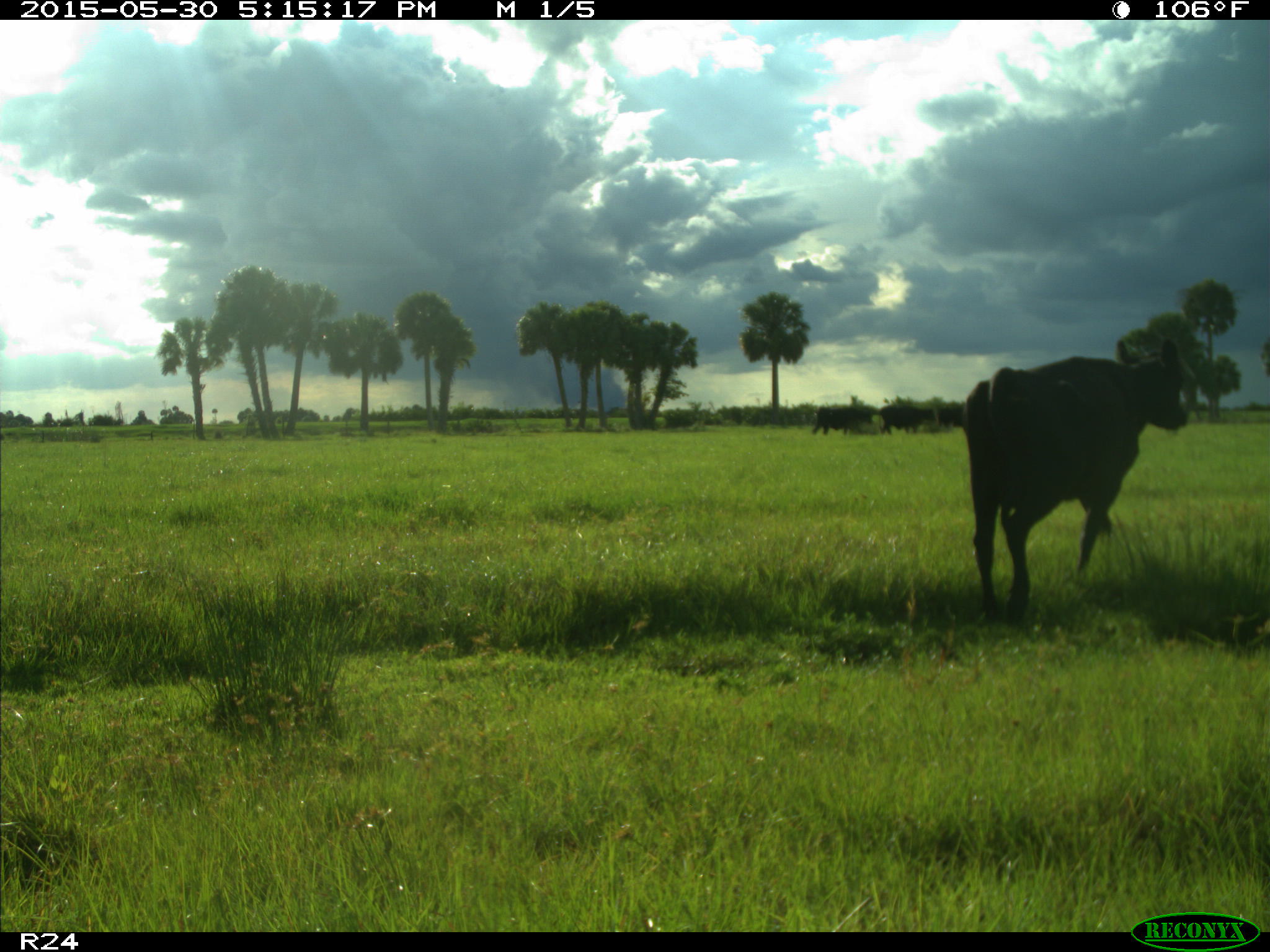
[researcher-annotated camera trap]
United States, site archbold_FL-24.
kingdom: Animalia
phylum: Chordata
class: Mammalia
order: Artiodactyla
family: Bovidae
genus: Bos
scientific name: Bos taurus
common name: domestic cow